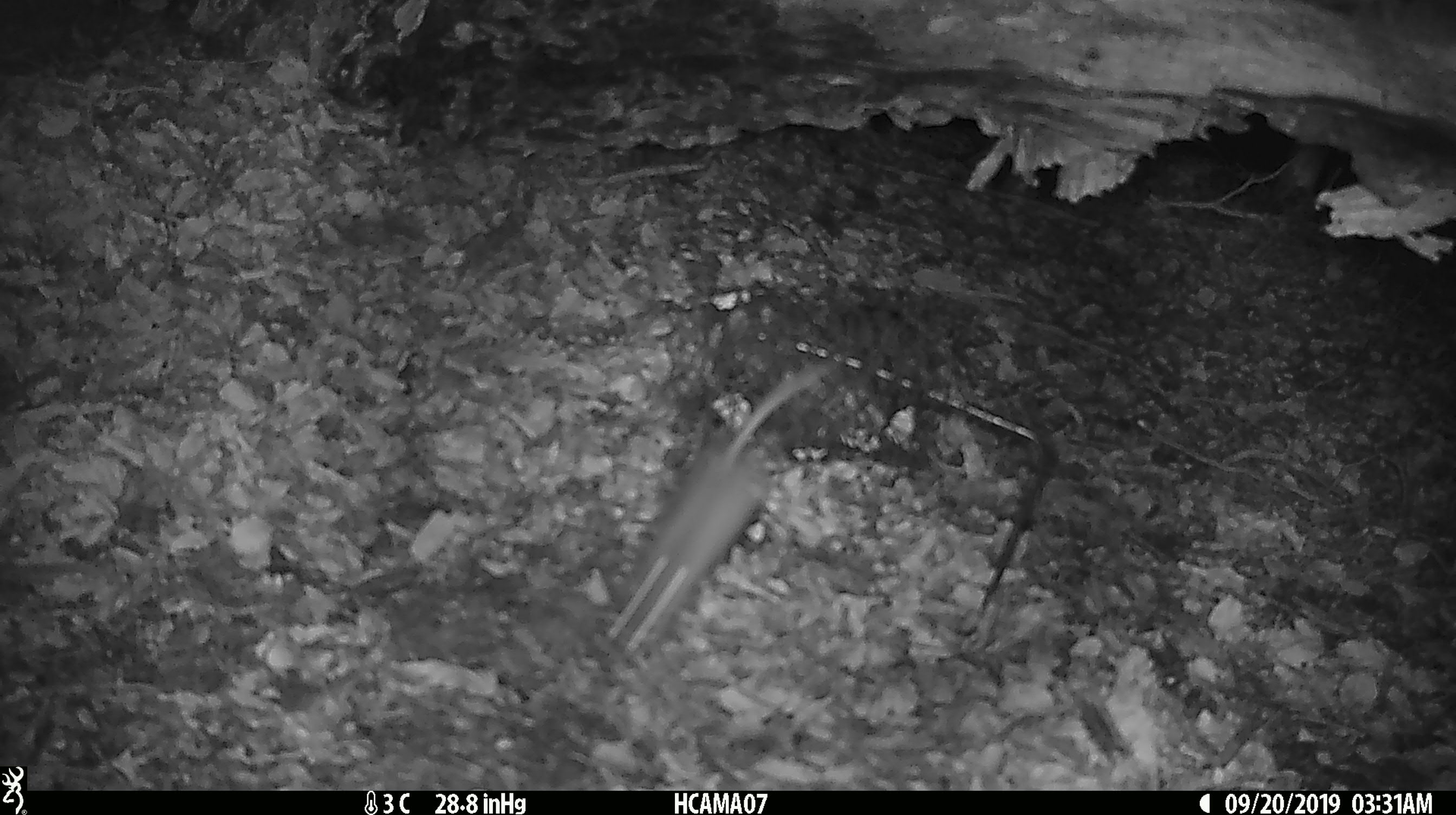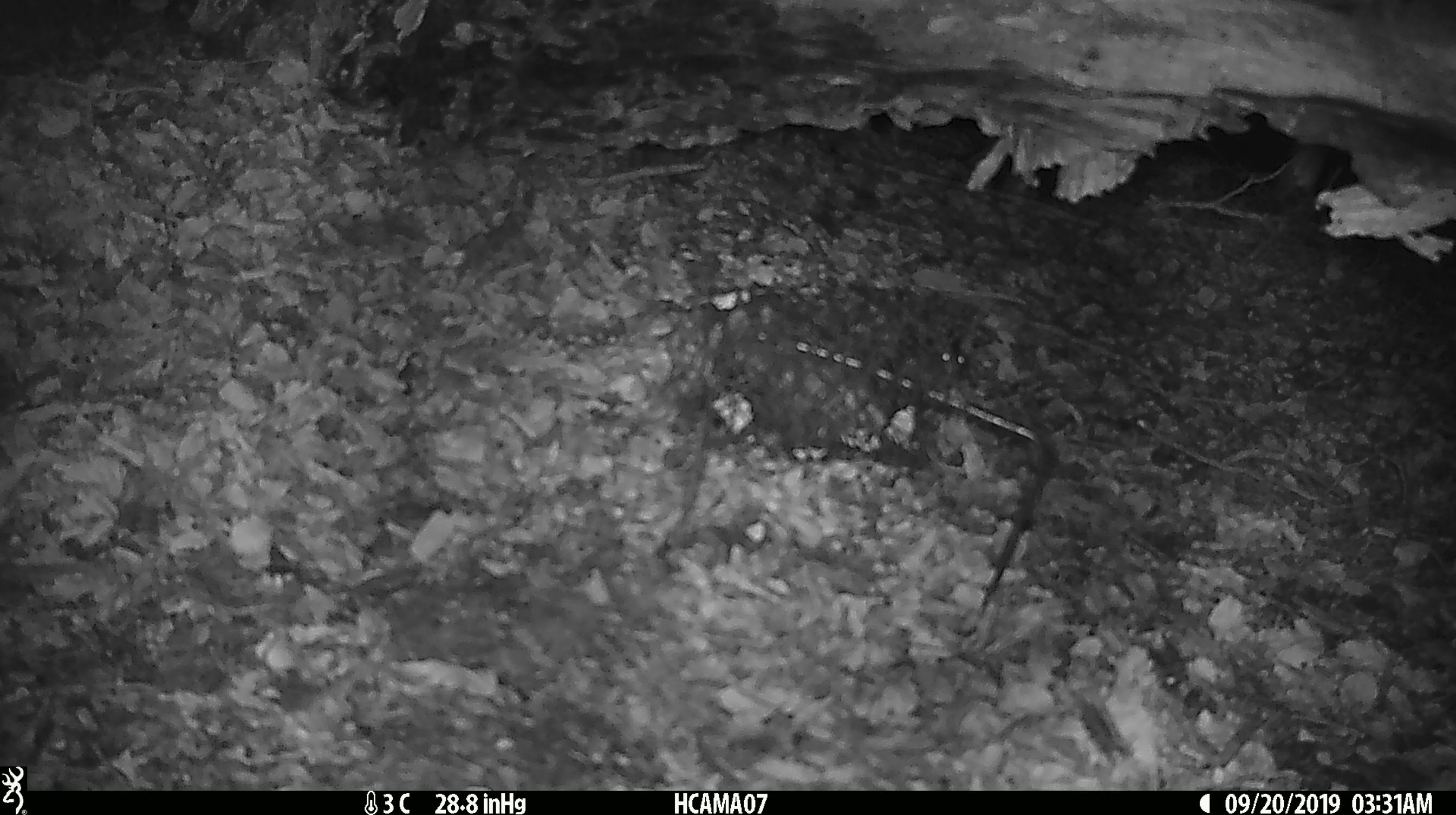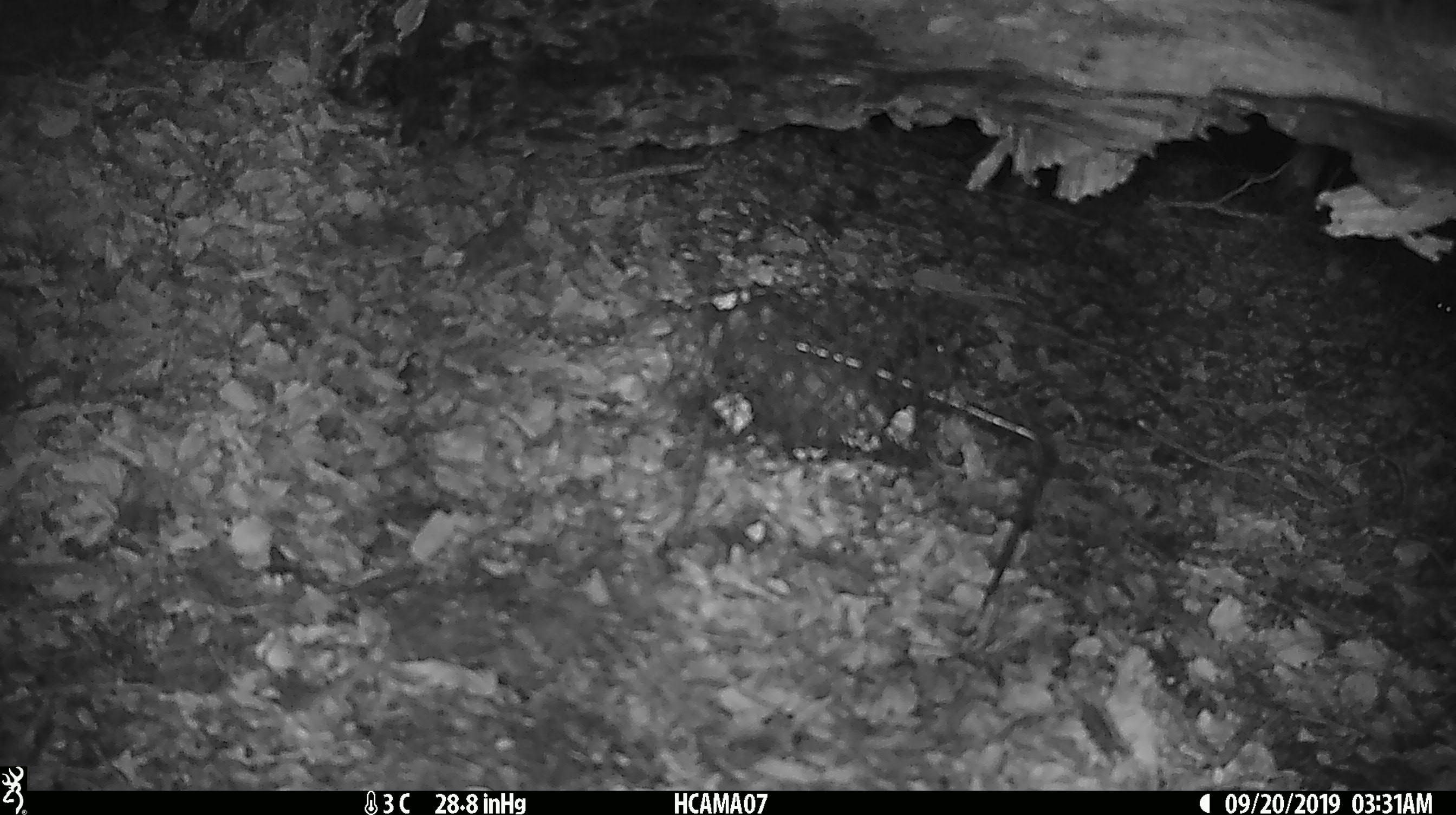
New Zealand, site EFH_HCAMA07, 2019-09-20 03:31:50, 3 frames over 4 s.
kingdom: Animalia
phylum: Chordata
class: Mammalia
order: Rodentia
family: Muridae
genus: Mus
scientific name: Mus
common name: mouse